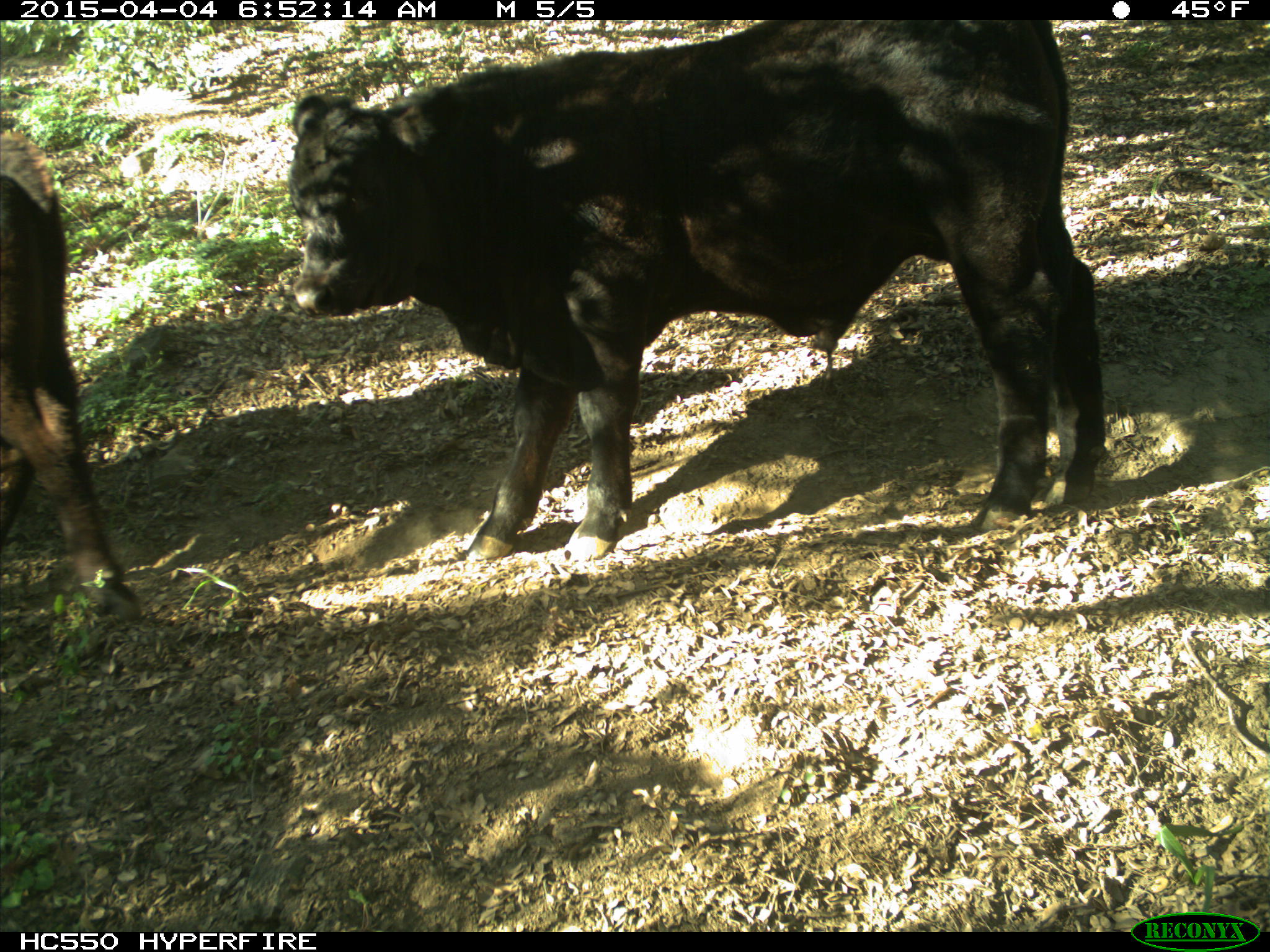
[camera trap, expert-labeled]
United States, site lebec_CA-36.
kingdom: Animalia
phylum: Chordata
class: Mammalia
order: Artiodactyla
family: Bovidae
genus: Bos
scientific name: Bos taurus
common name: domestic cow